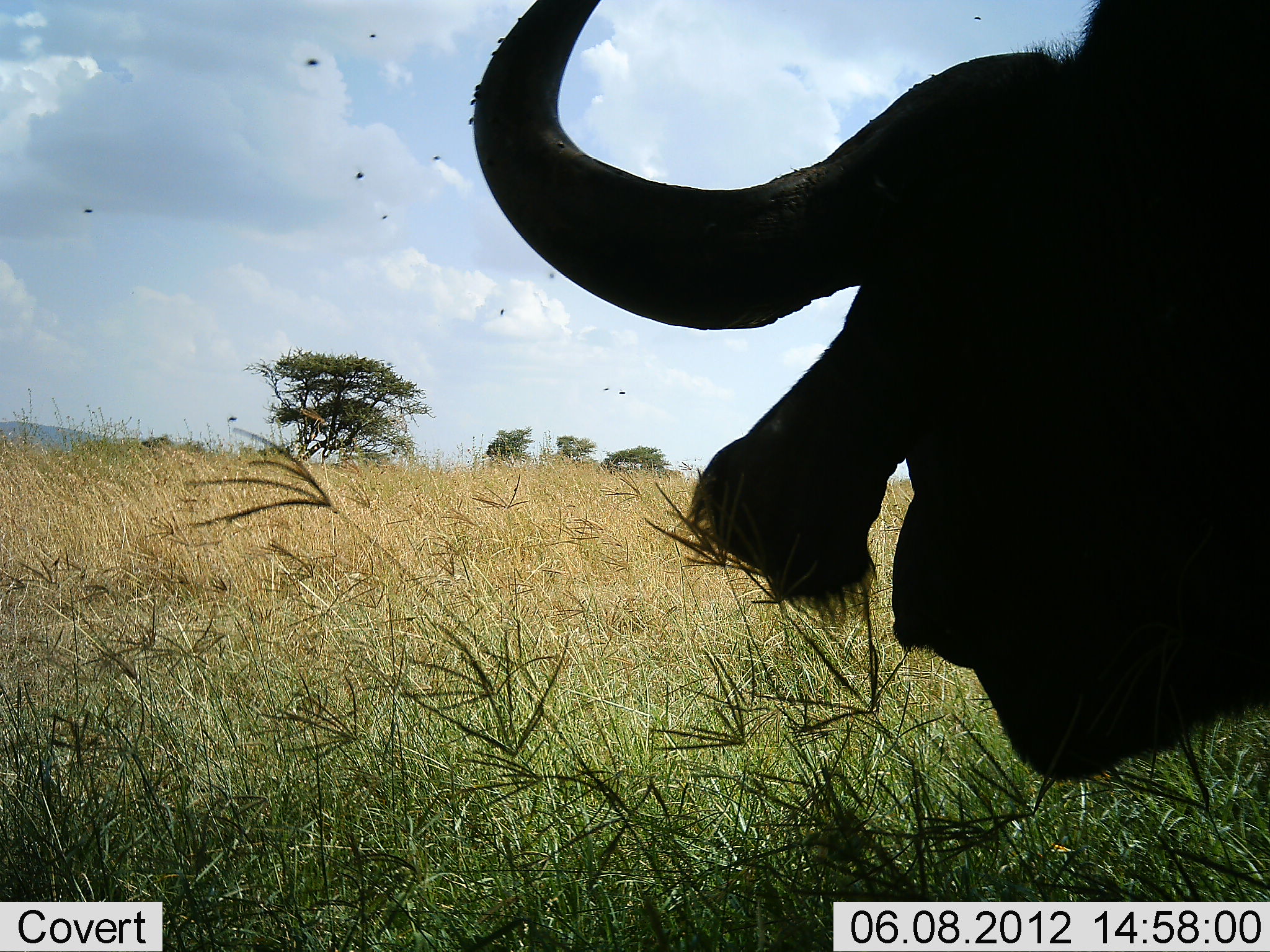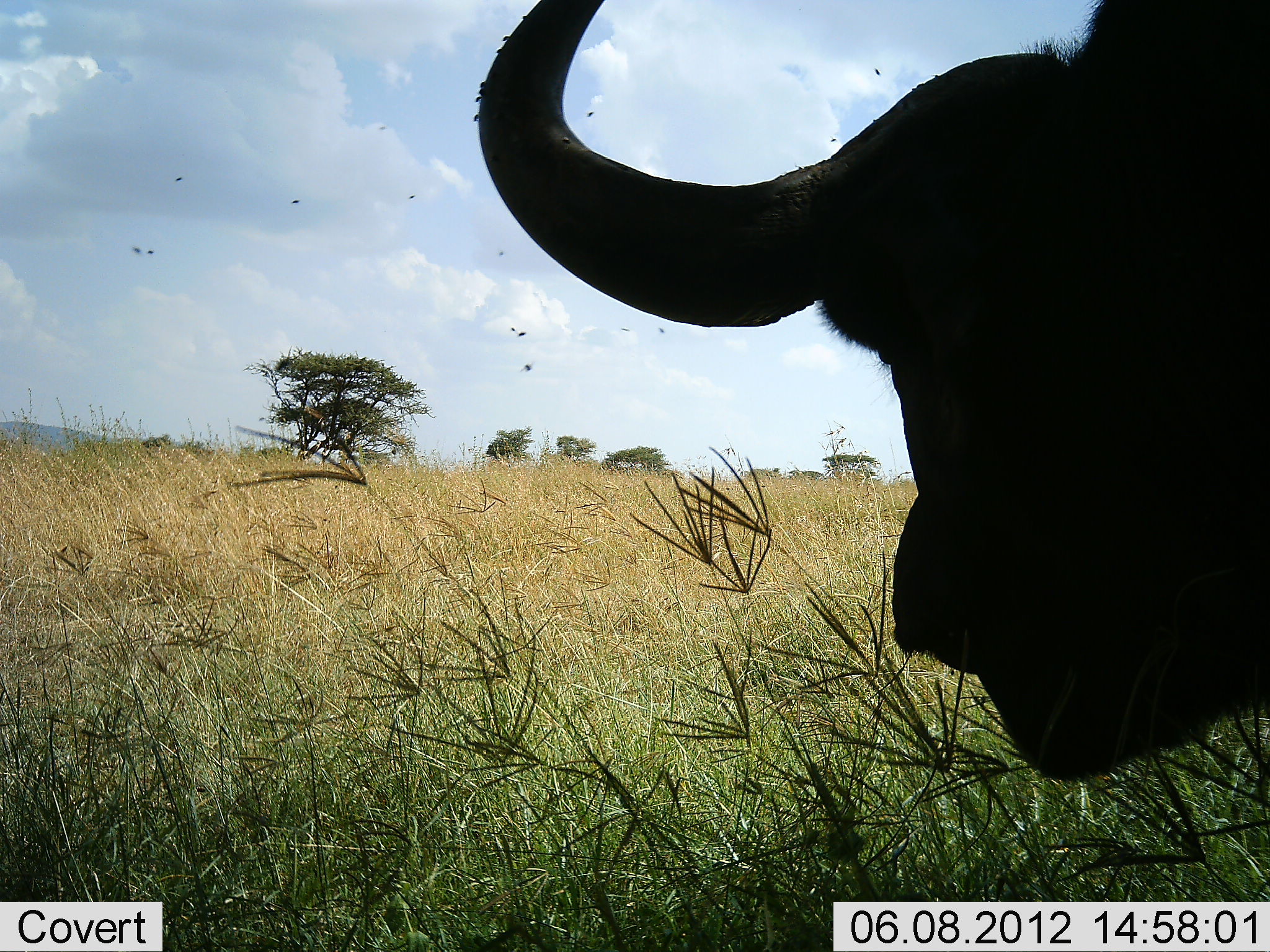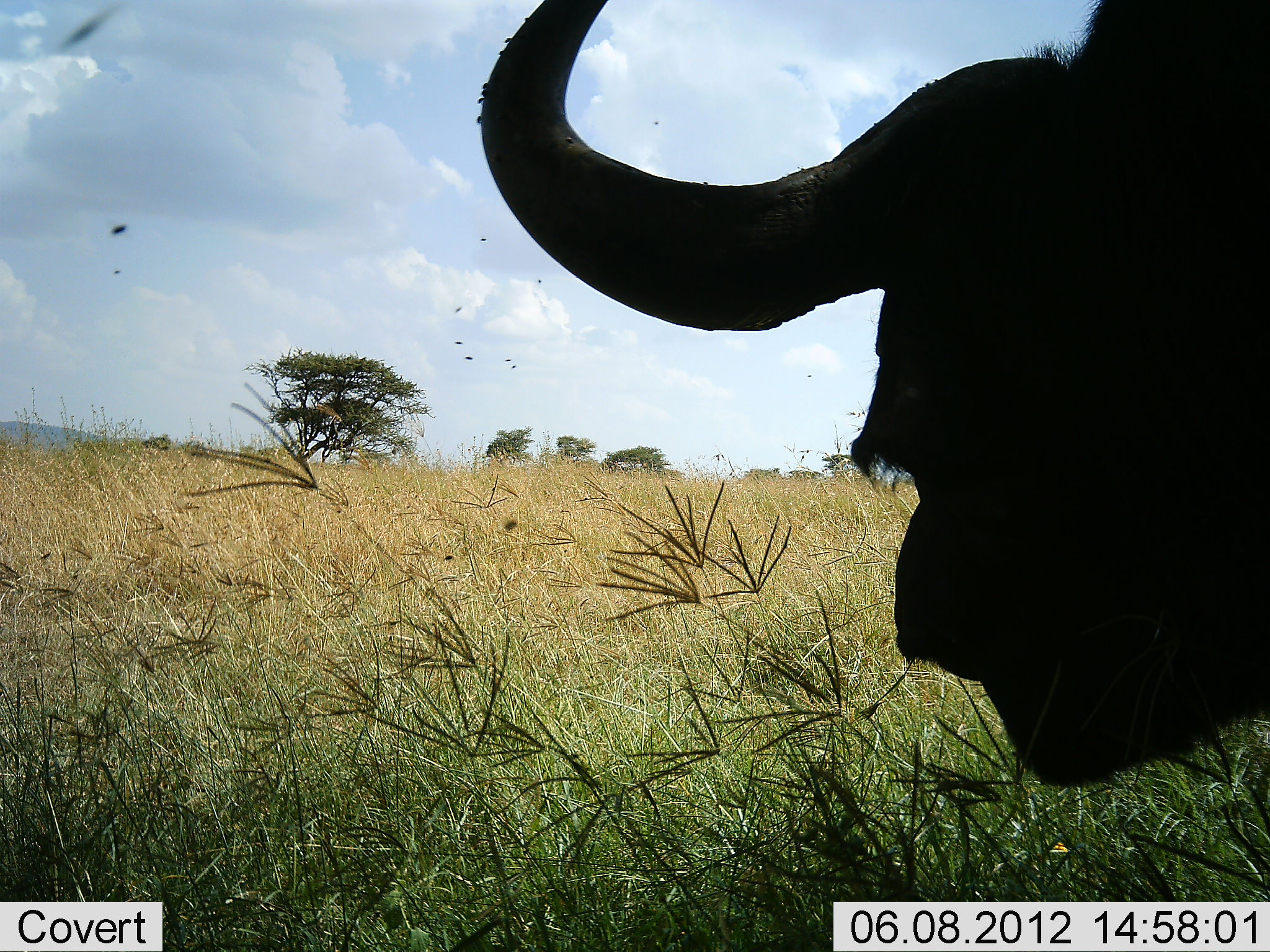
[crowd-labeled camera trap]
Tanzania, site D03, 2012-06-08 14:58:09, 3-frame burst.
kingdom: Animalia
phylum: Chordata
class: Mammalia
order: Artiodactyla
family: Bovidae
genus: Syncerus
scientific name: Syncerus caffer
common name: cape buffalo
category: buffalo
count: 1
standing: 100%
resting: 0%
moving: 0%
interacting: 0%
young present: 0%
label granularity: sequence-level